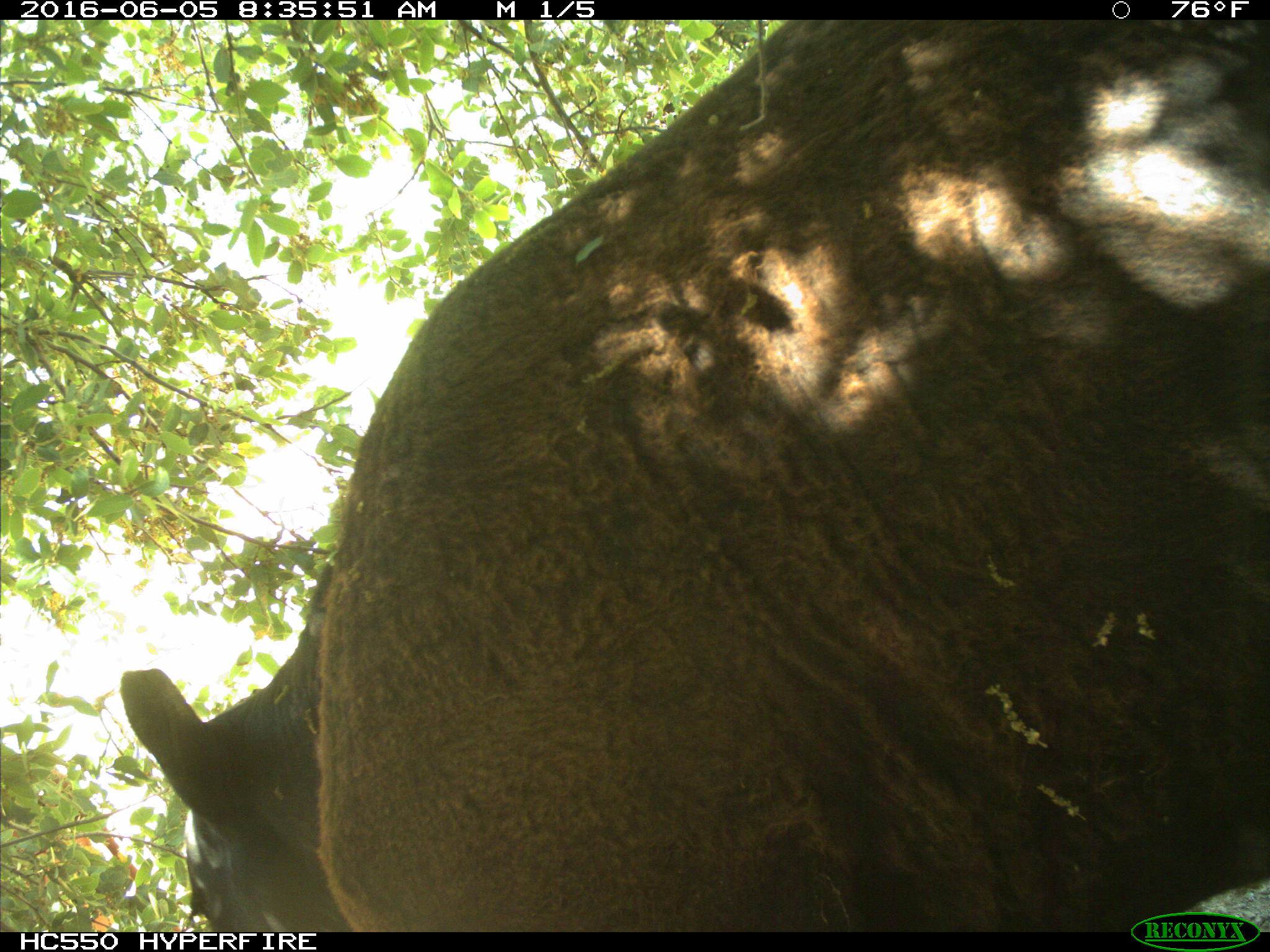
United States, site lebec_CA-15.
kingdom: Animalia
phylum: Chordata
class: Mammalia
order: Artiodactyla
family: Bovidae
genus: Bos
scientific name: Bos taurus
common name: domestic cow